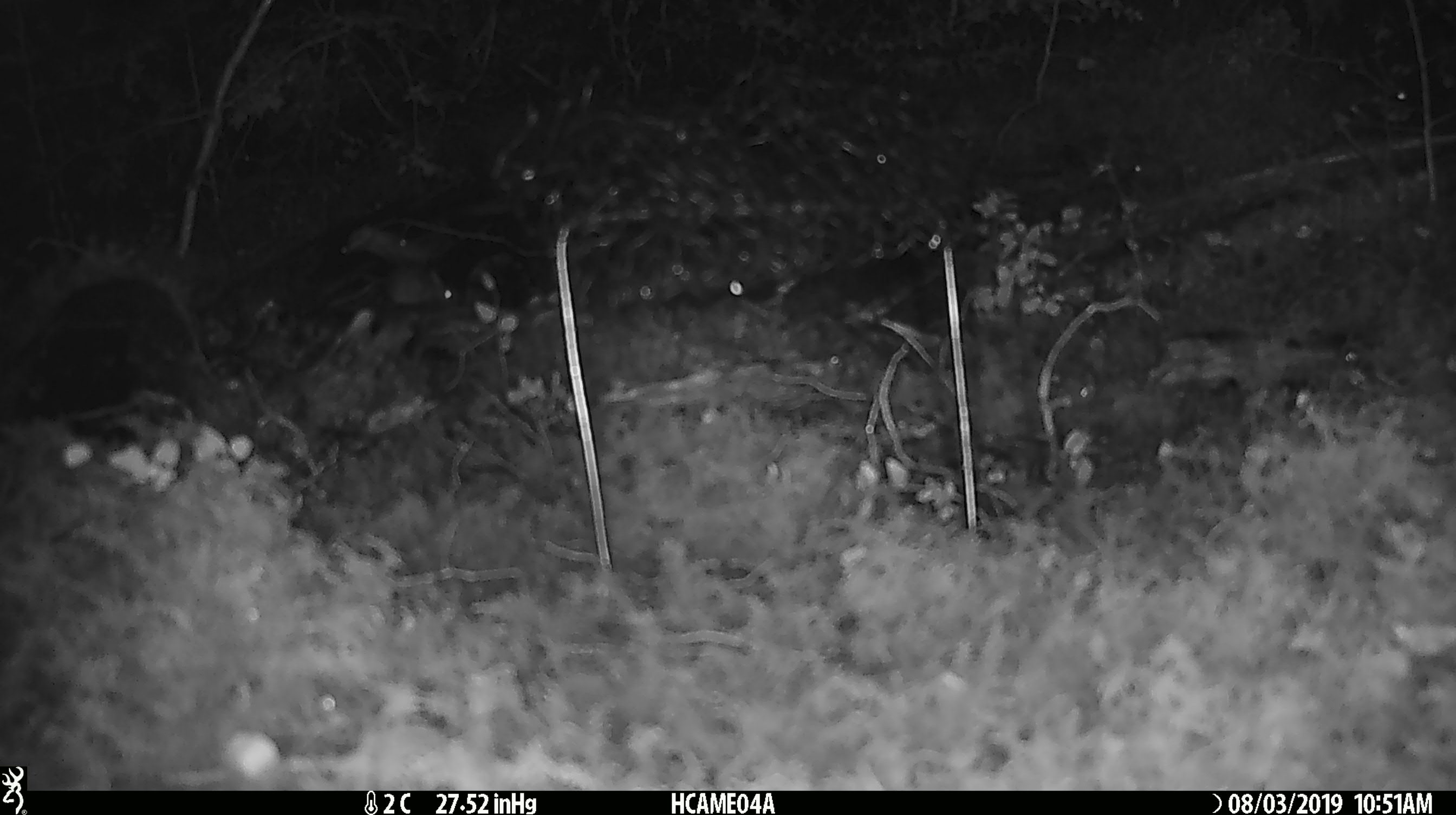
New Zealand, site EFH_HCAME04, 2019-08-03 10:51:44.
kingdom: Animalia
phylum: Chordata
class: Mammalia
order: Rodentia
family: Muridae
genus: Mus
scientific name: Mus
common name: mouse